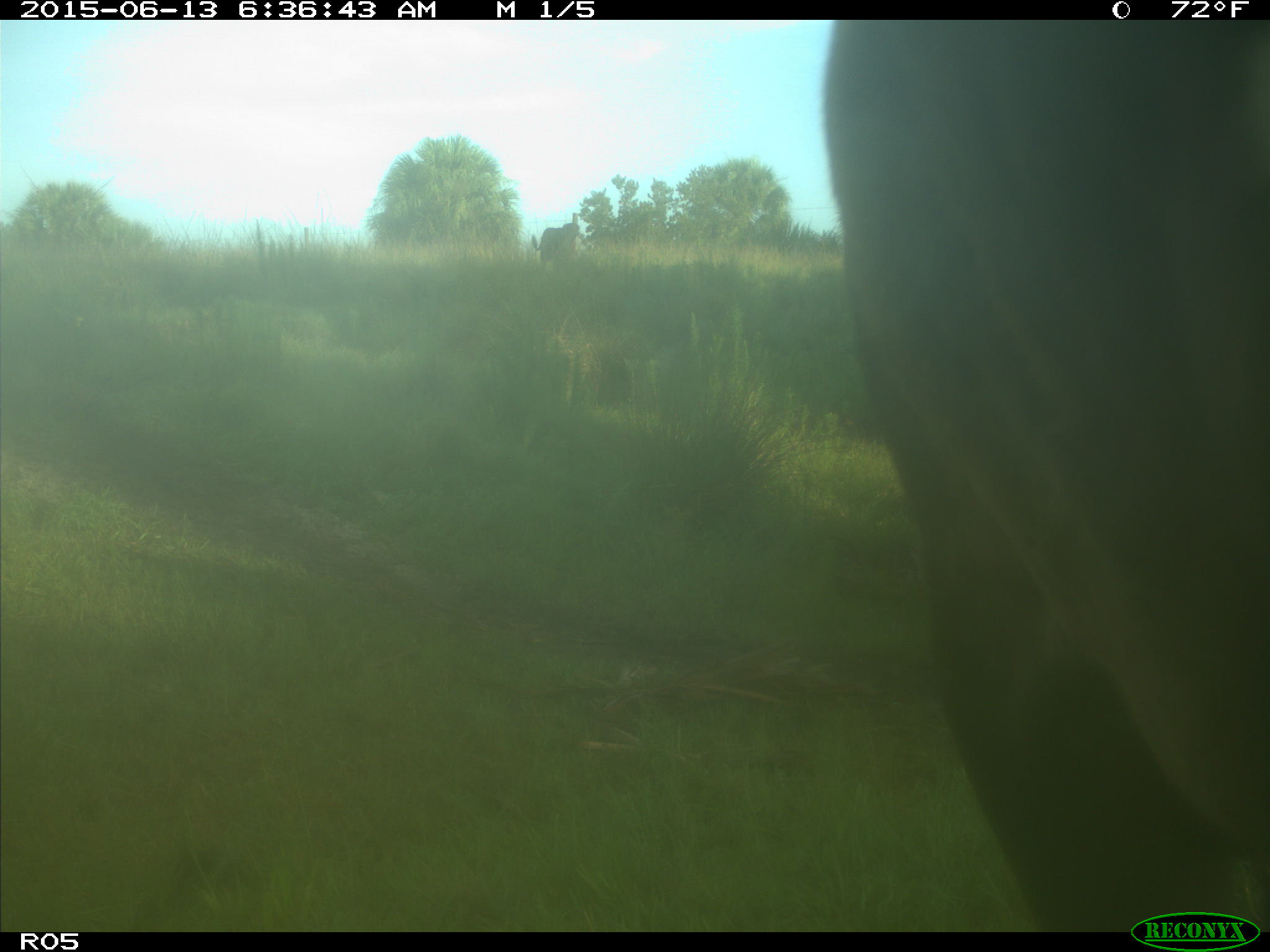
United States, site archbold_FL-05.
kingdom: Animalia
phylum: Chordata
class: Mammalia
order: Artiodactyla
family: Bovidae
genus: Bos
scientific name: Bos taurus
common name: domestic cow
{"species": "Bos taurus (domestic cow)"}